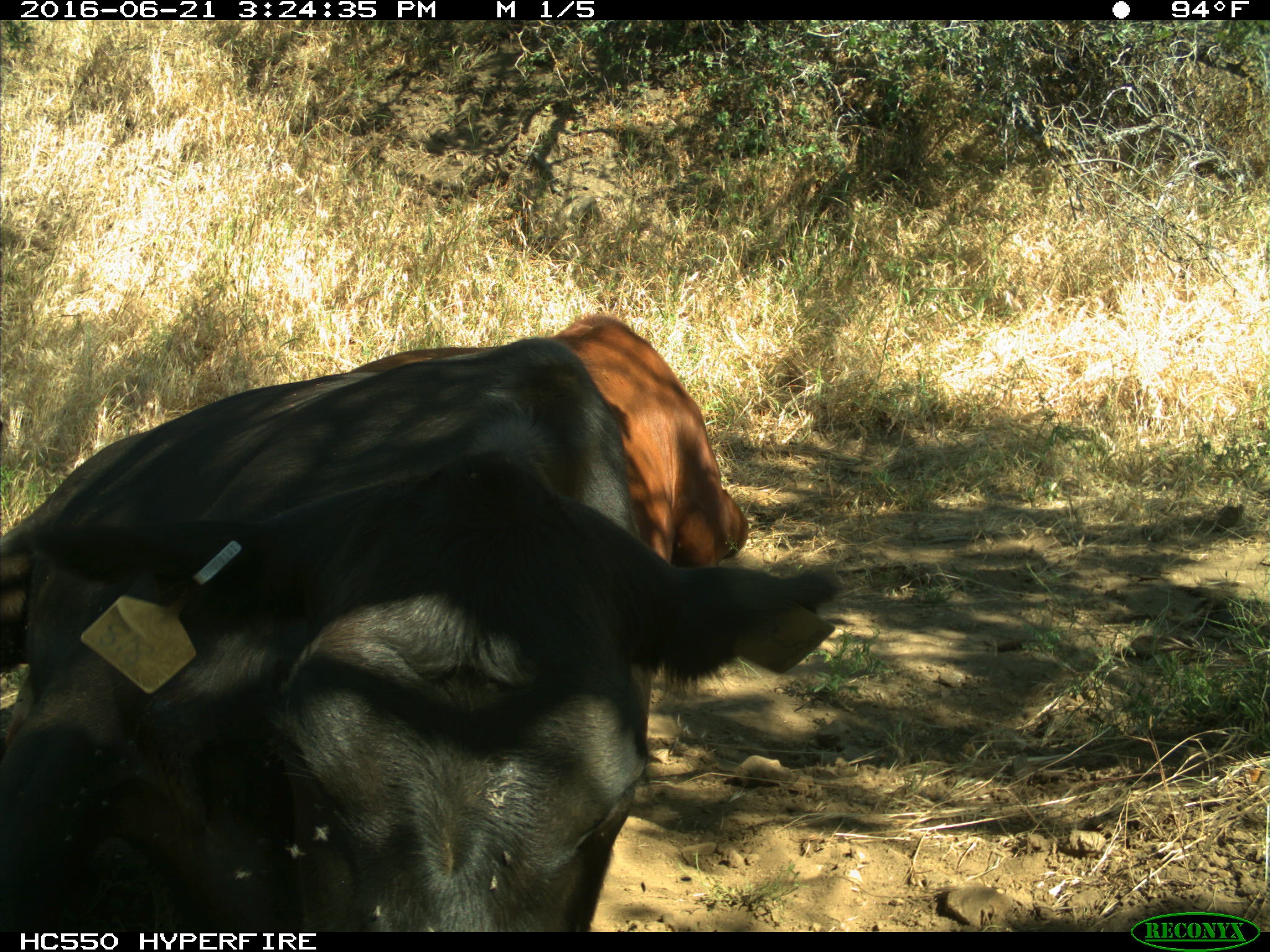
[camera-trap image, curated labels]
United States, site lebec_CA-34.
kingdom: Animalia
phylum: Chordata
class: Mammalia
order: Artiodactyla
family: Bovidae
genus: Bos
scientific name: Bos taurus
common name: domestic cow